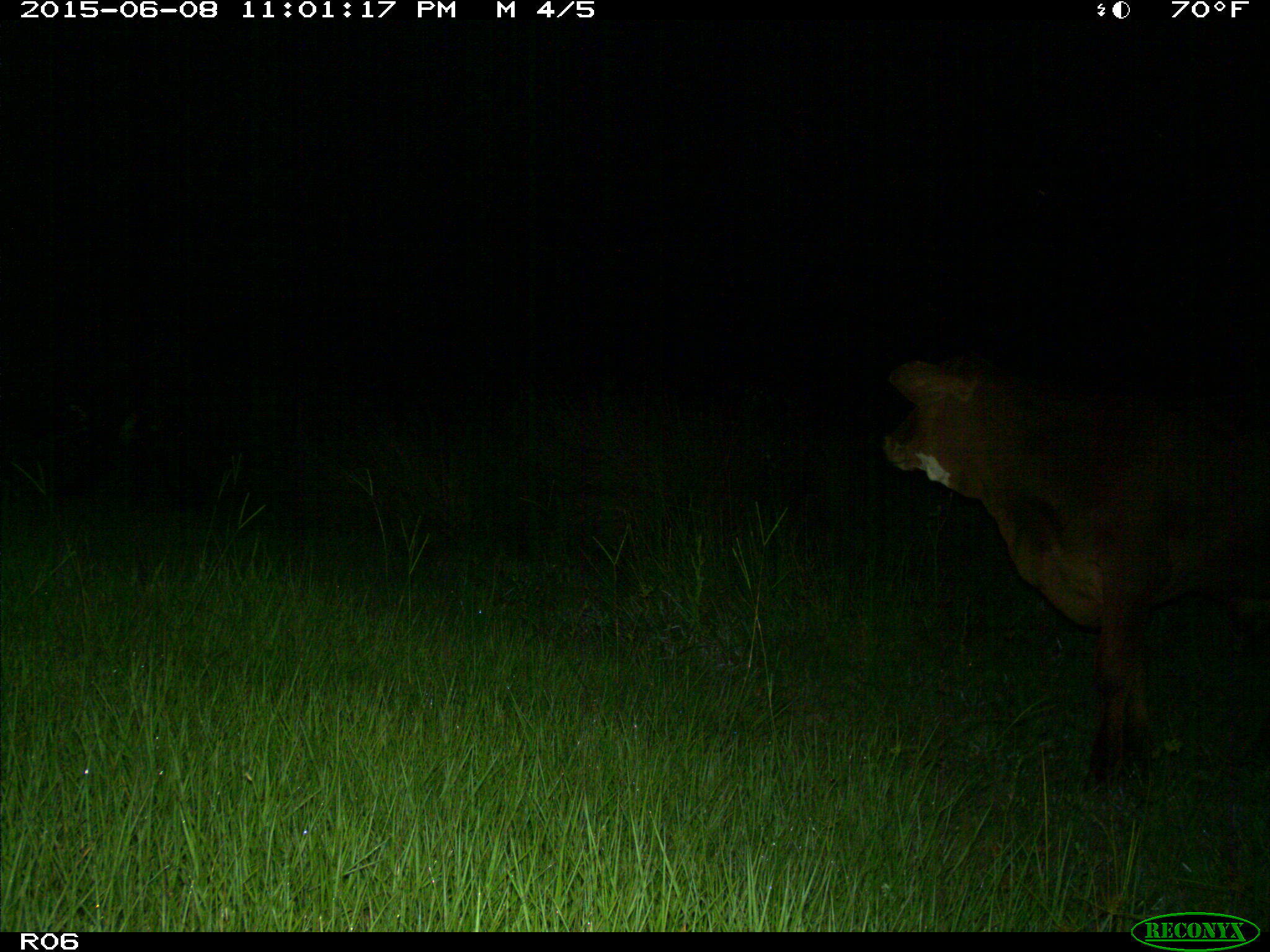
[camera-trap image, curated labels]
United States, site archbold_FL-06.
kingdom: Animalia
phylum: Chordata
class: Mammalia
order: Artiodactyla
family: Bovidae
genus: Bos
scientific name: Bos taurus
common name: domestic cow